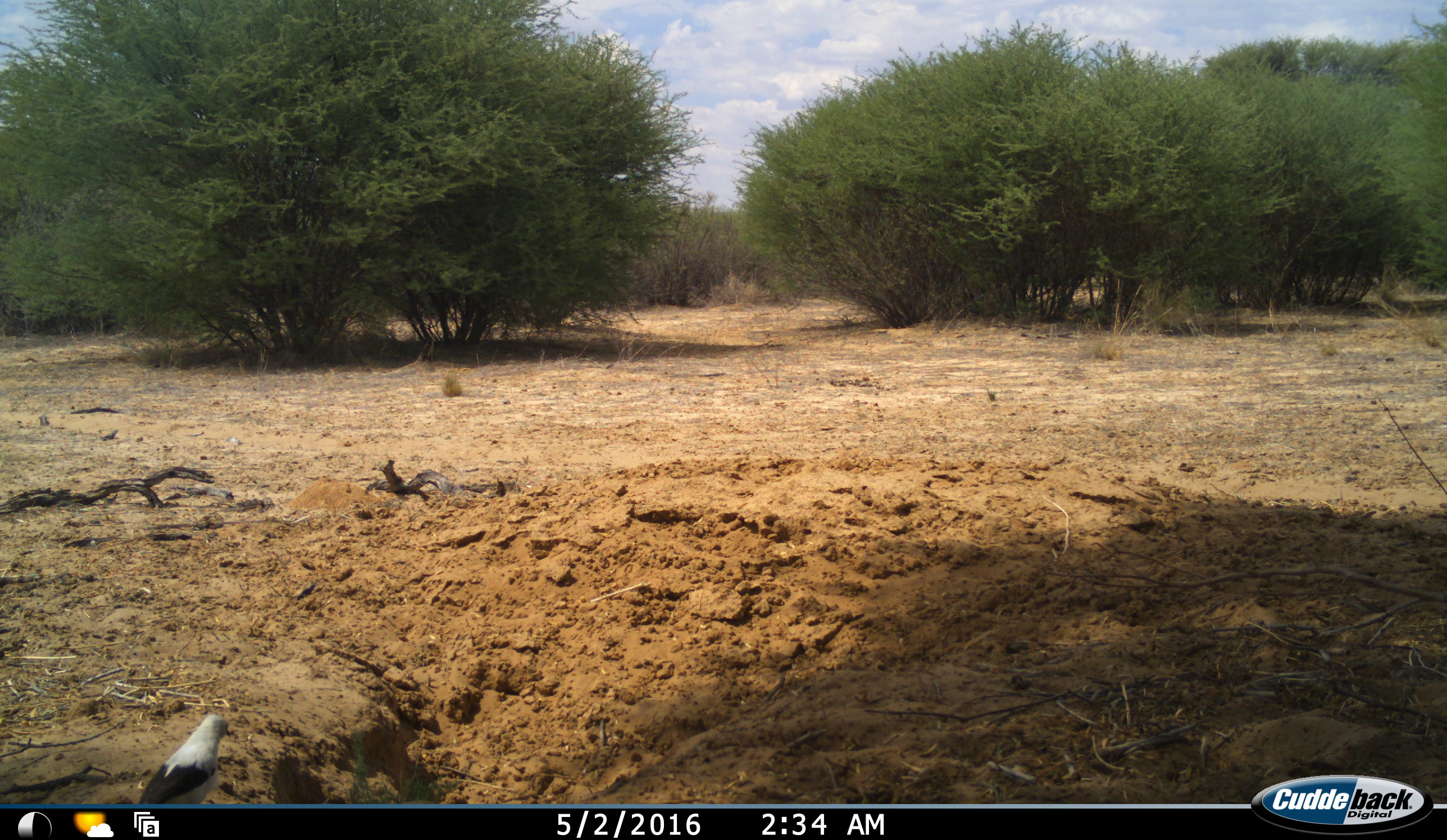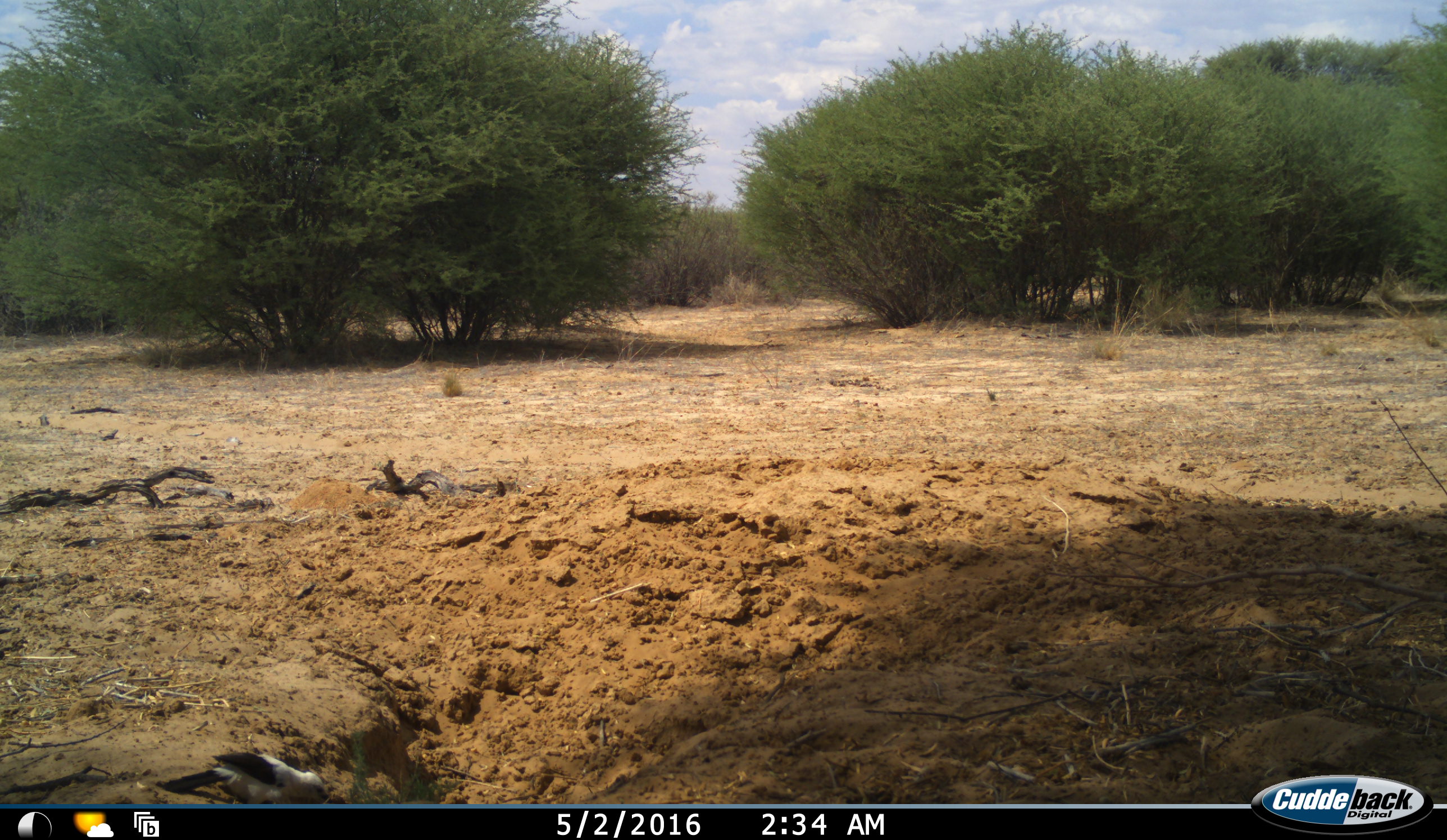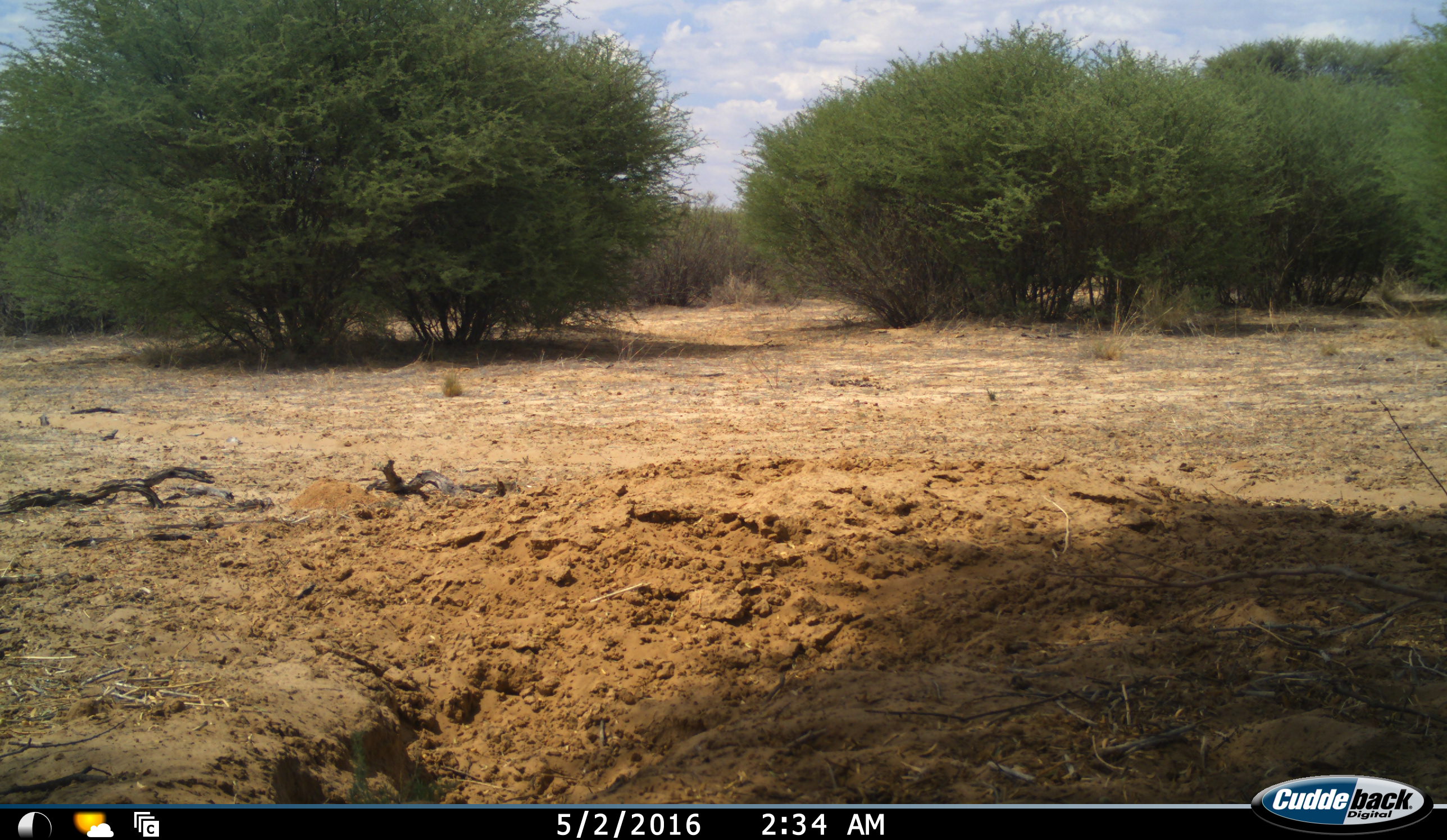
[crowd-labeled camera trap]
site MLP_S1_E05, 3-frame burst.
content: unidentified animal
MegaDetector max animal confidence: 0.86